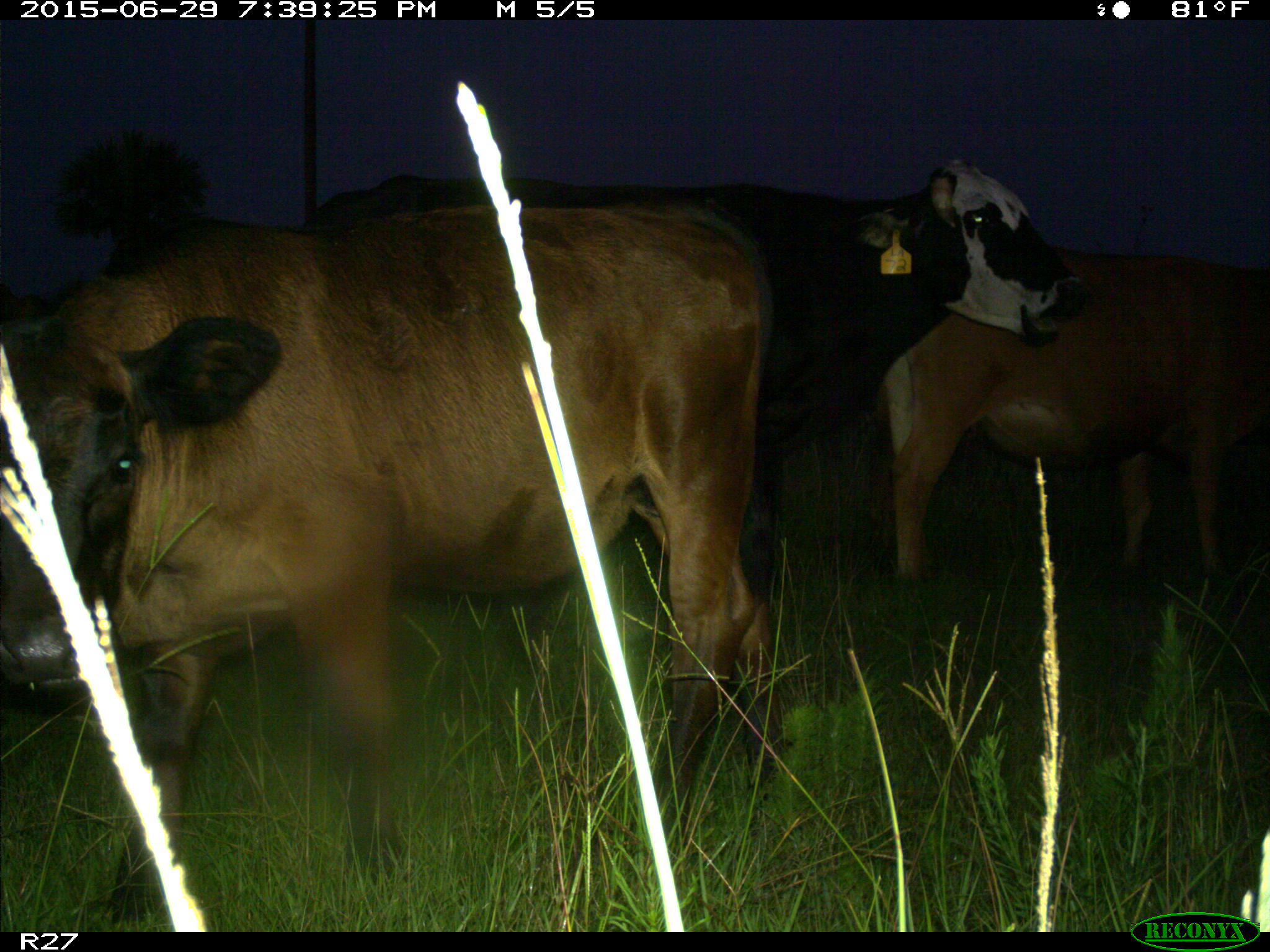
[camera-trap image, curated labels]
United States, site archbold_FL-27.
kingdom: Animalia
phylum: Chordata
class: Mammalia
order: Artiodactyla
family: Bovidae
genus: Bos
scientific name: Bos taurus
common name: domestic cow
Bos taurus (domestic cow).